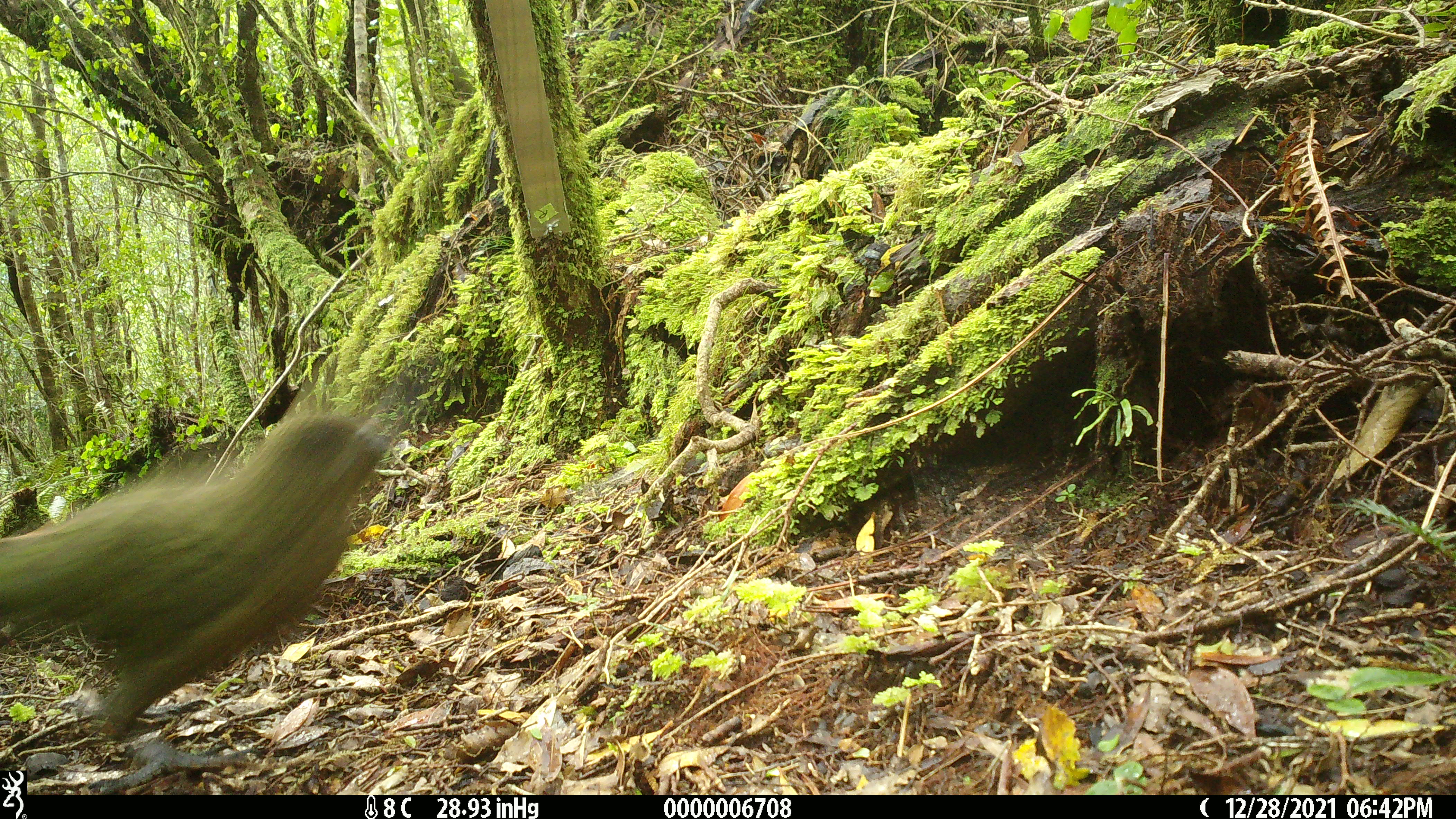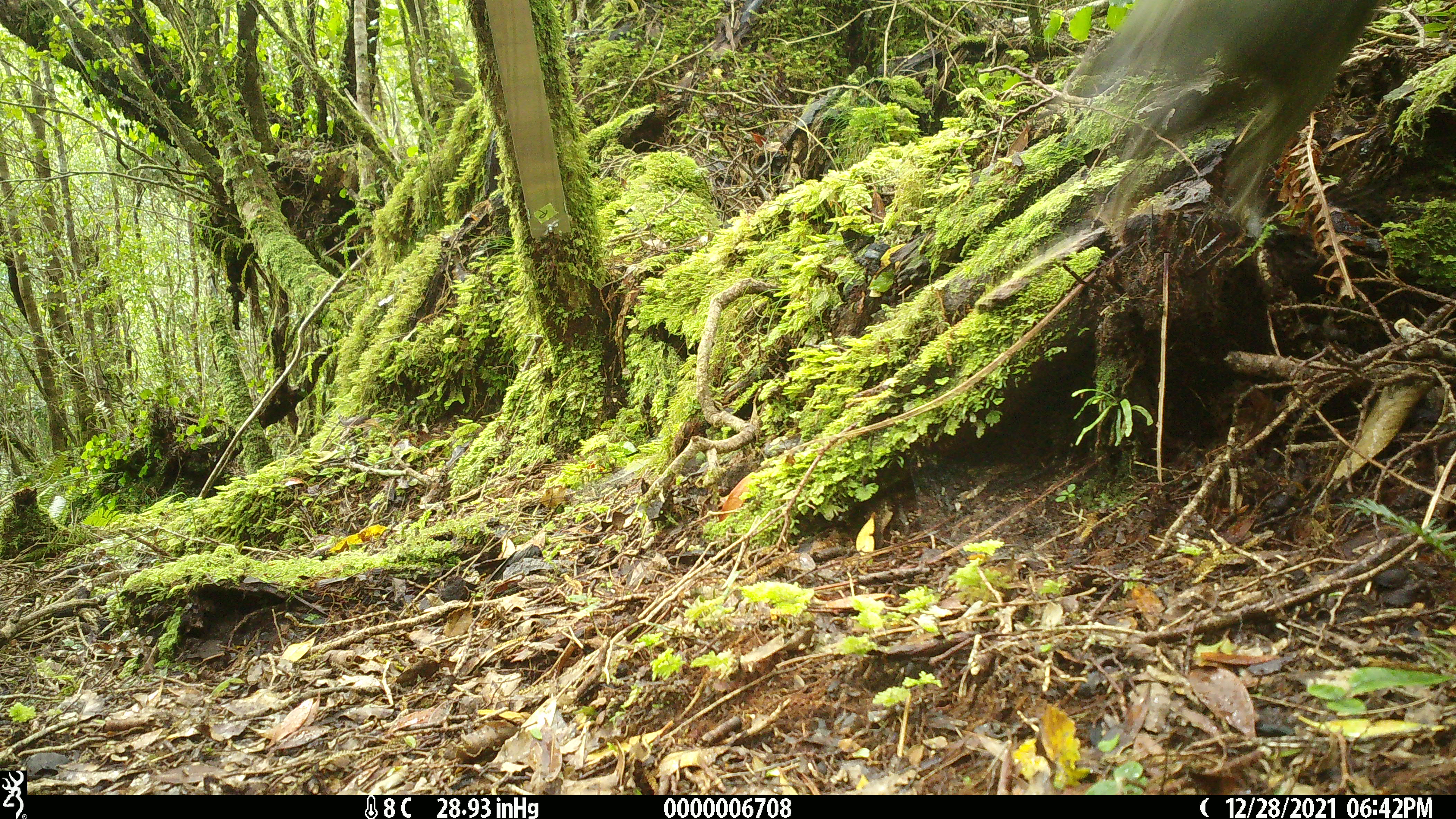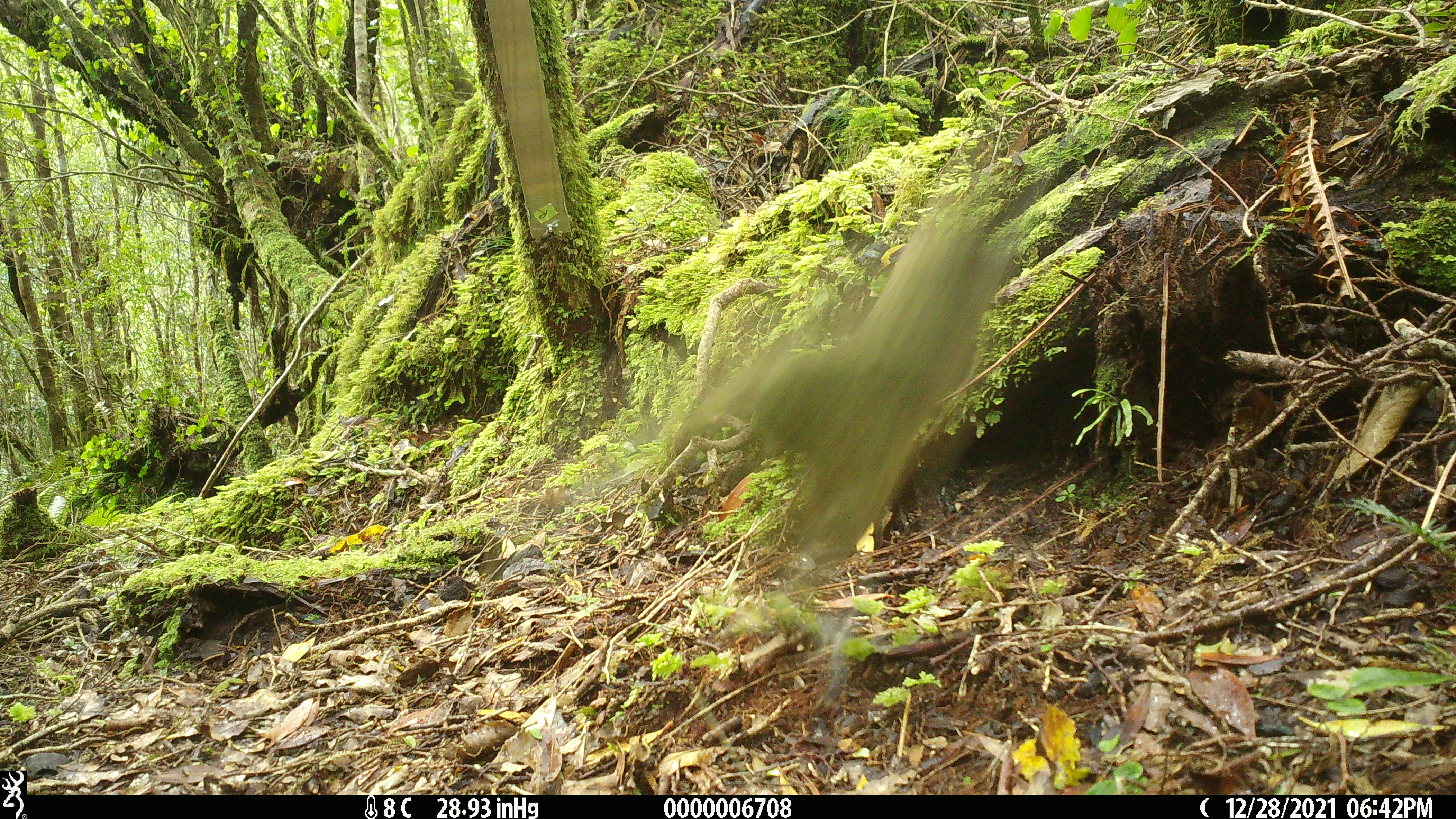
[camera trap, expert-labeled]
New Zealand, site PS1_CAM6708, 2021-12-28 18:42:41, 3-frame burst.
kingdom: Animalia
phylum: Chordata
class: Aves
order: Psittaciformes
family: Strigopidae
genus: Nestor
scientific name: Nestor notabilis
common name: kea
Kea (Nestor notabilis).